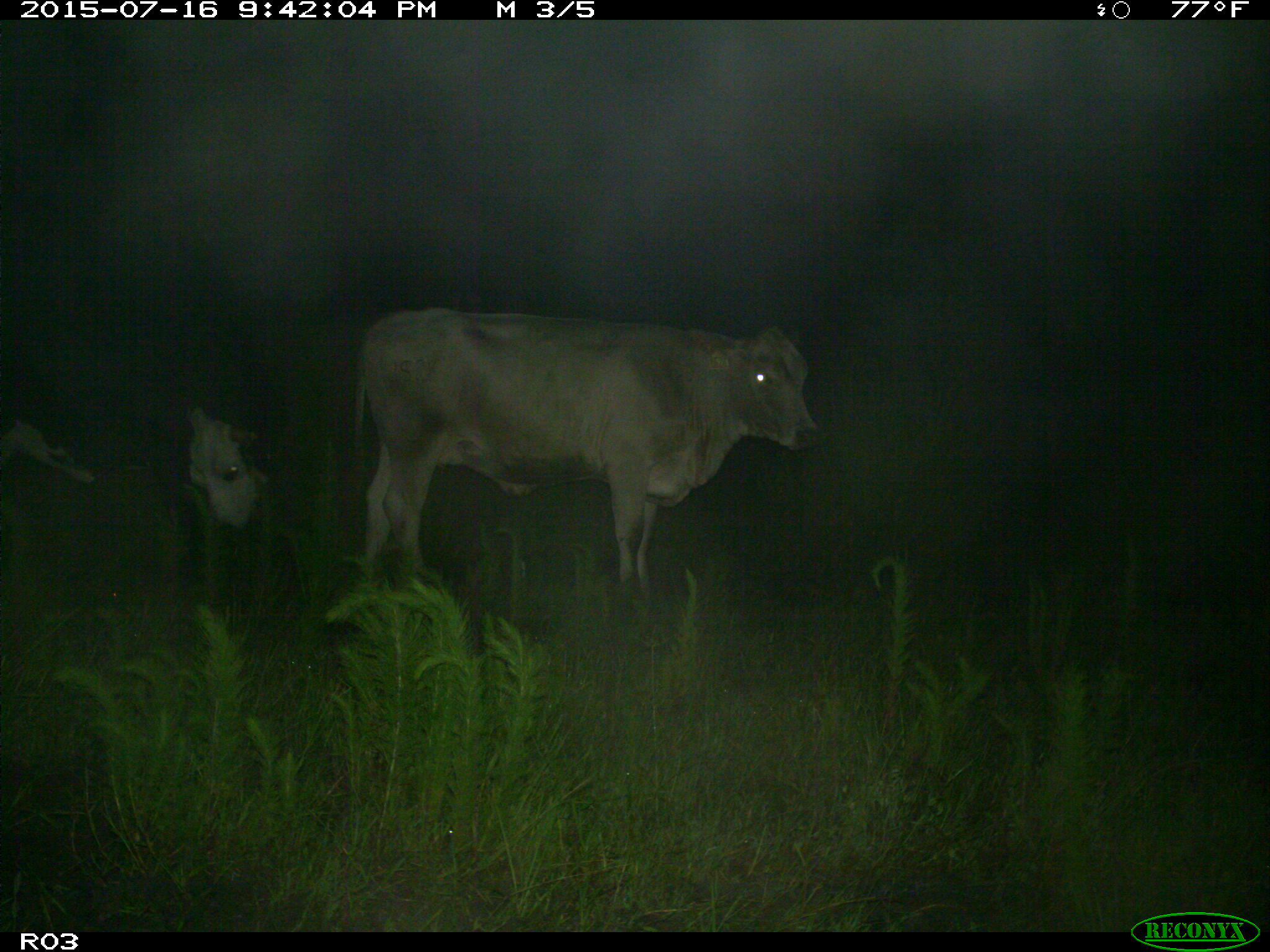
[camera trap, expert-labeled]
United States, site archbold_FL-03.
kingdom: Animalia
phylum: Chordata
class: Mammalia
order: Artiodactyla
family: Bovidae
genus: Bos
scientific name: Bos taurus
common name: domestic cow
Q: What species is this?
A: Bos taurus (domestic cow).